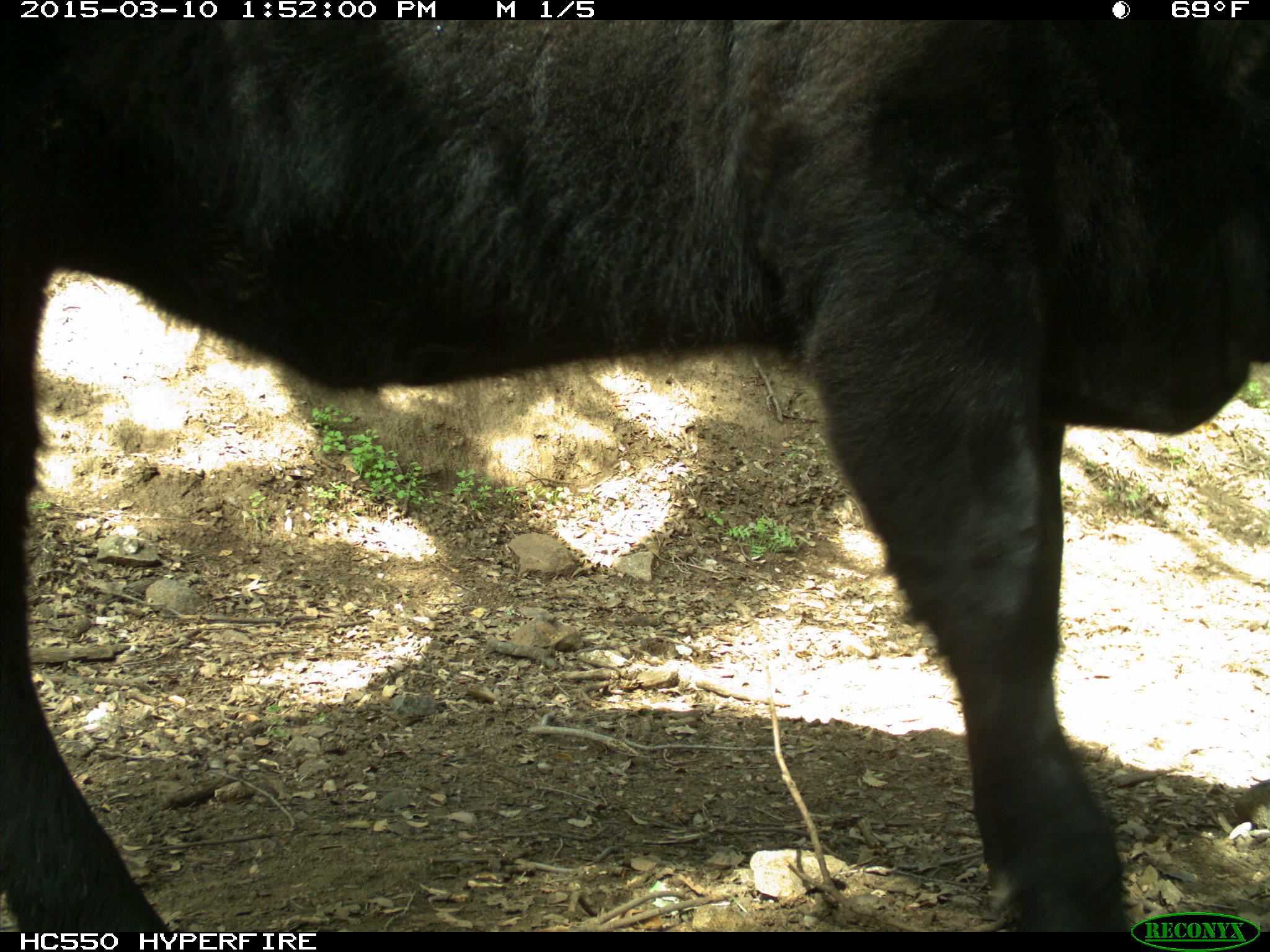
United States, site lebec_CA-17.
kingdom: Animalia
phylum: Chordata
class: Mammalia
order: Artiodactyla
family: Bovidae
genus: Bos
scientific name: Bos taurus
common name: domestic cow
Bos taurus (domestic cow).